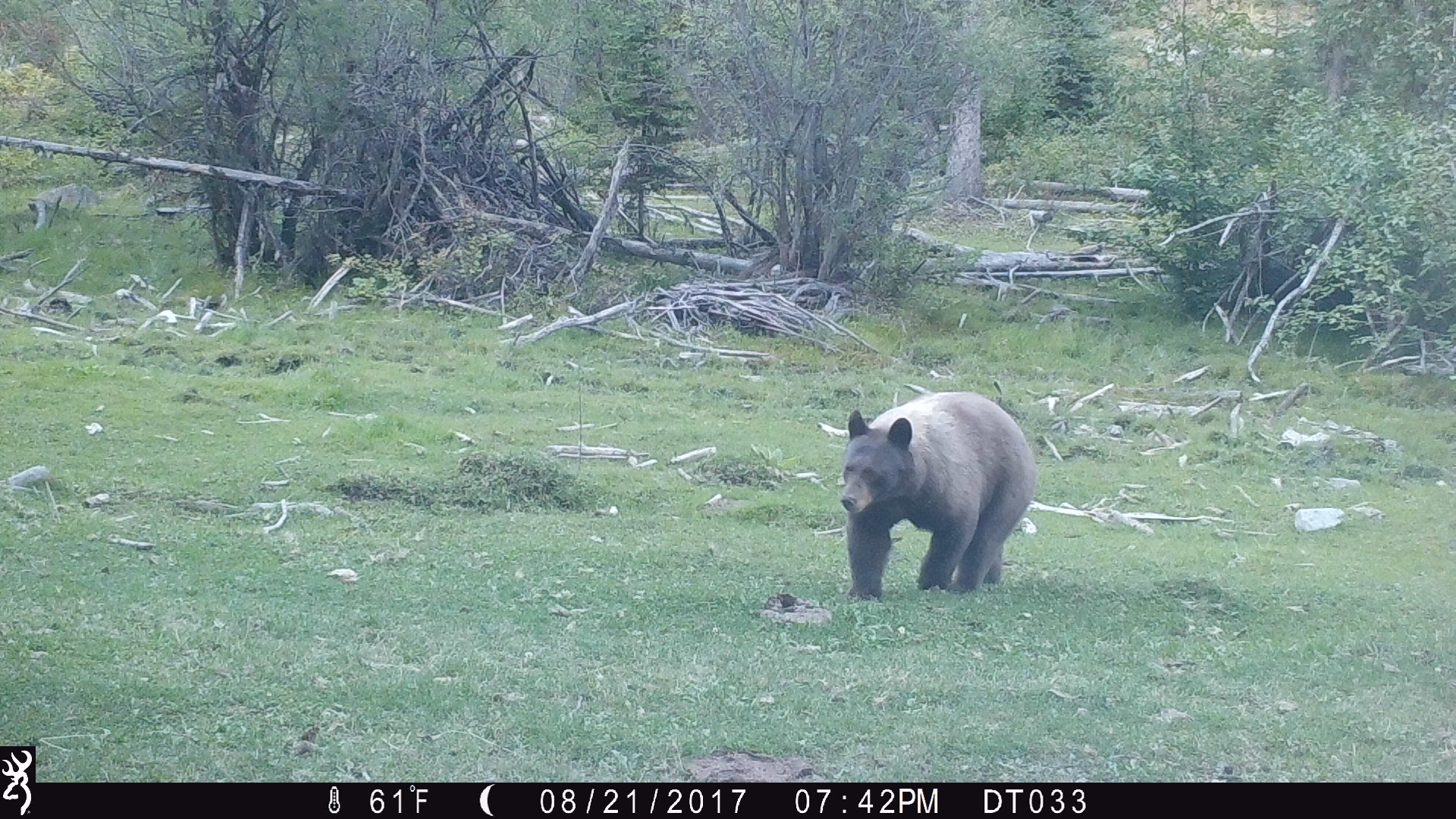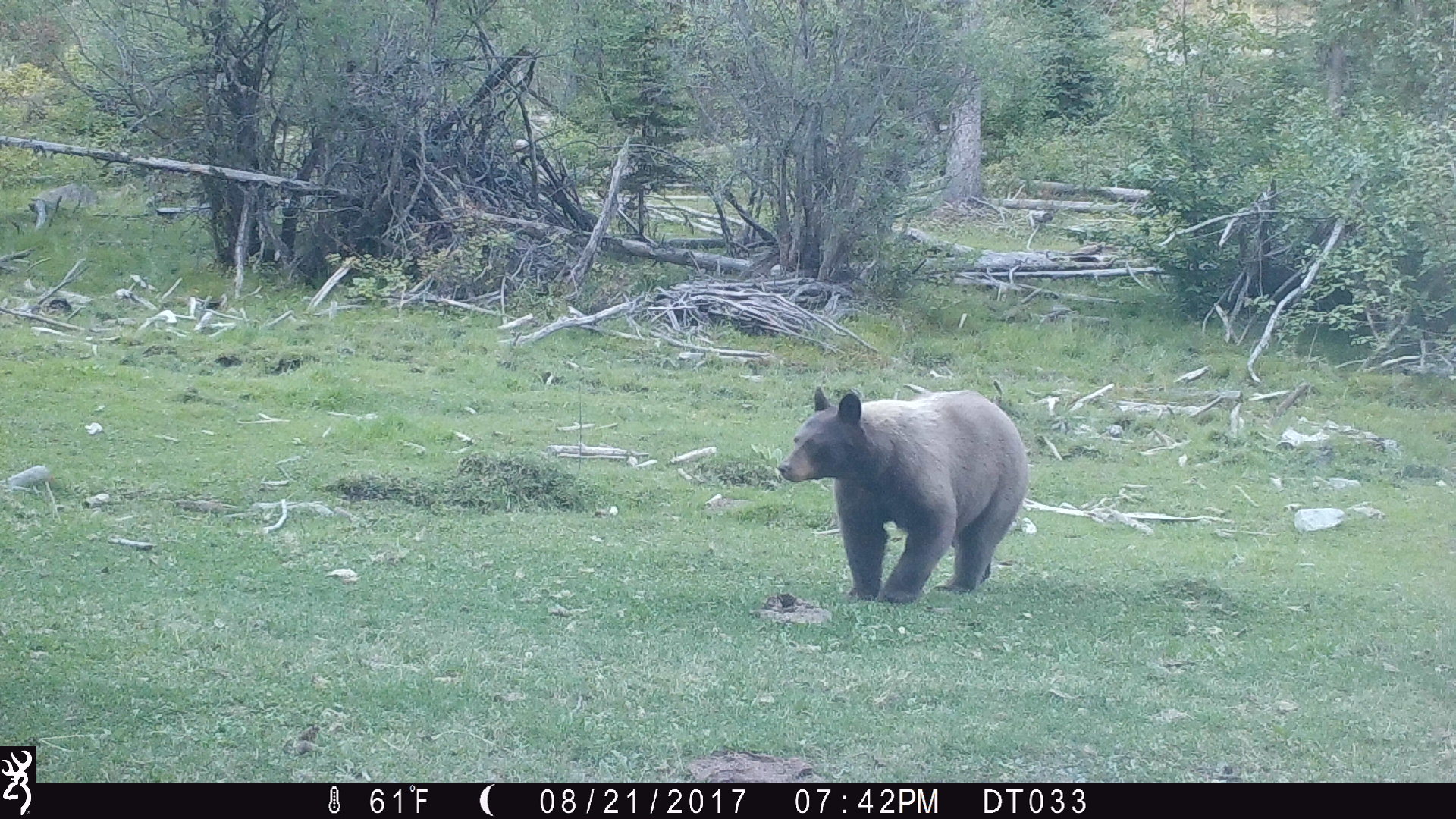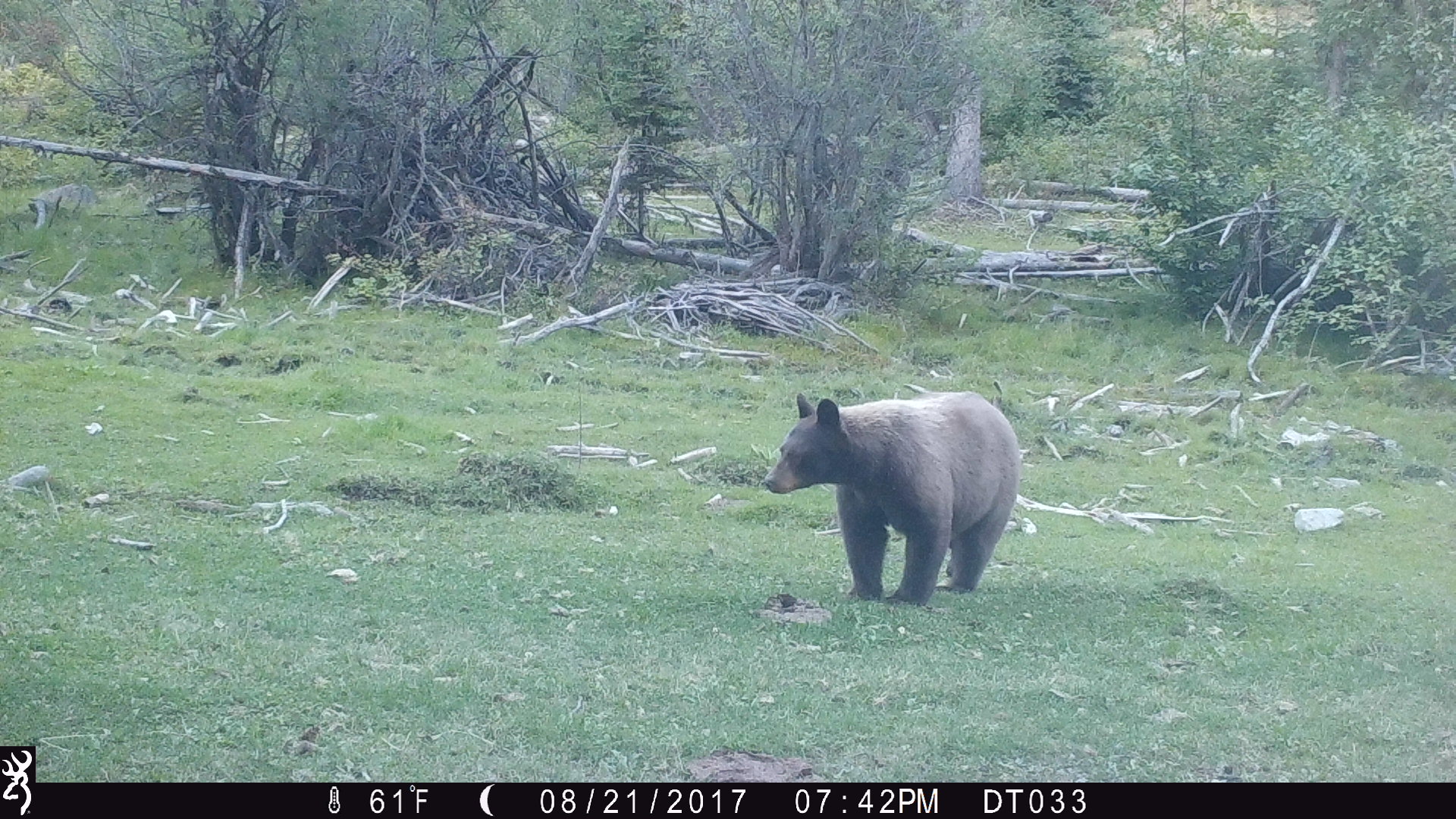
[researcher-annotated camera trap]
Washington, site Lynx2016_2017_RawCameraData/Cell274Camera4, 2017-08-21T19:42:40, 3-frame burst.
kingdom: Animalia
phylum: Chordata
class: Mammalia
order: Carnivora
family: Ursidae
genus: Ursus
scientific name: Ursus americanus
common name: american black bear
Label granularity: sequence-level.